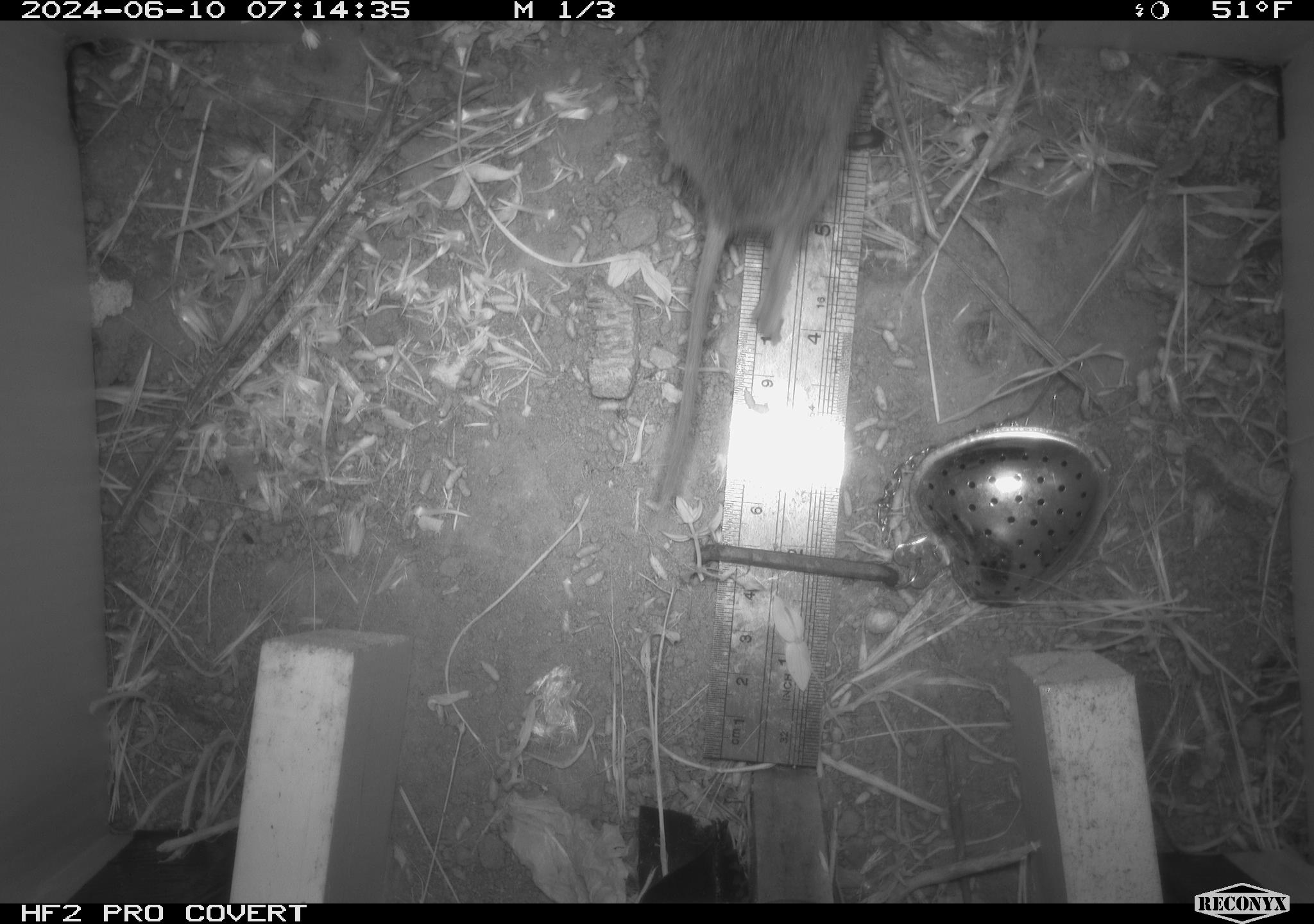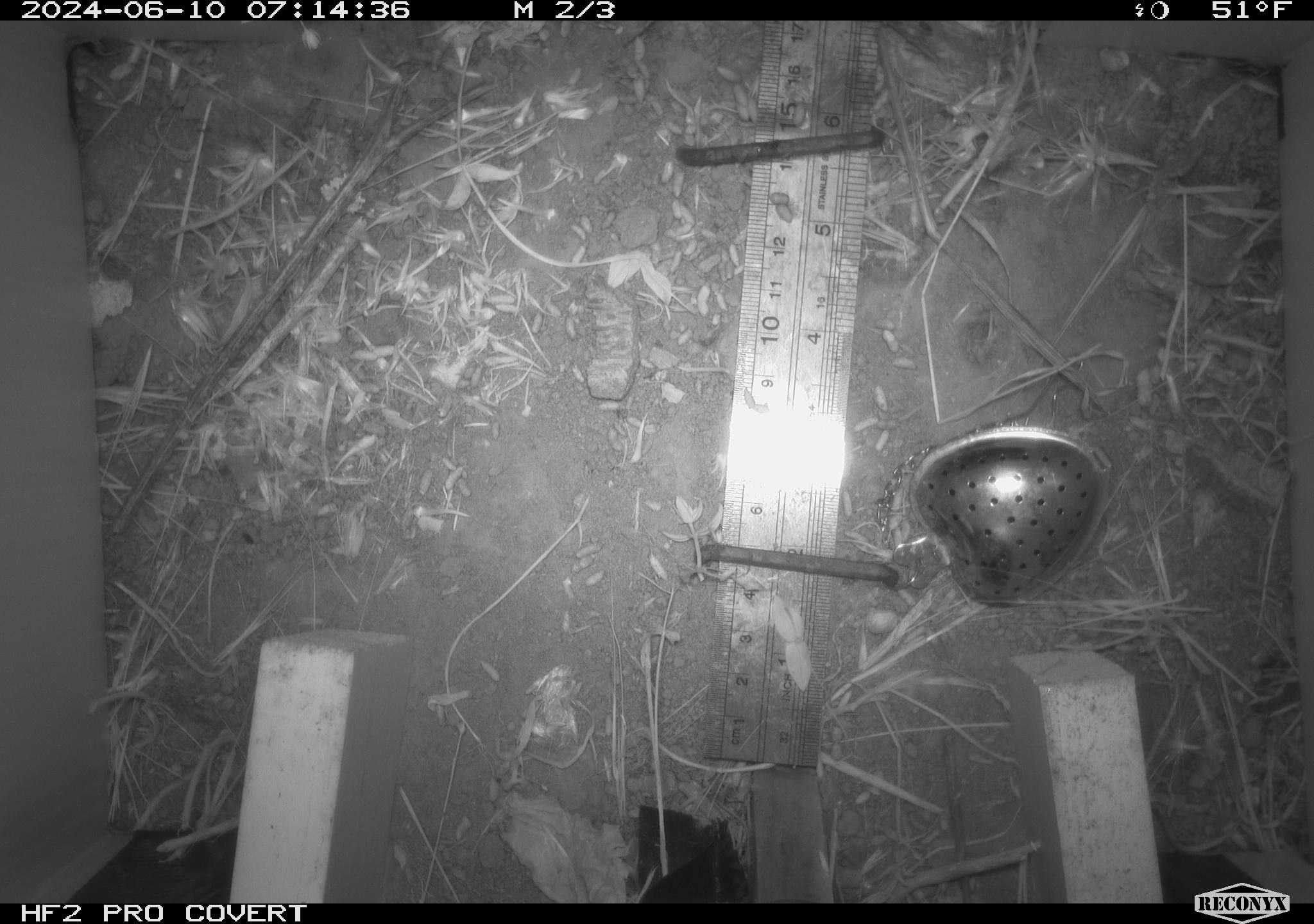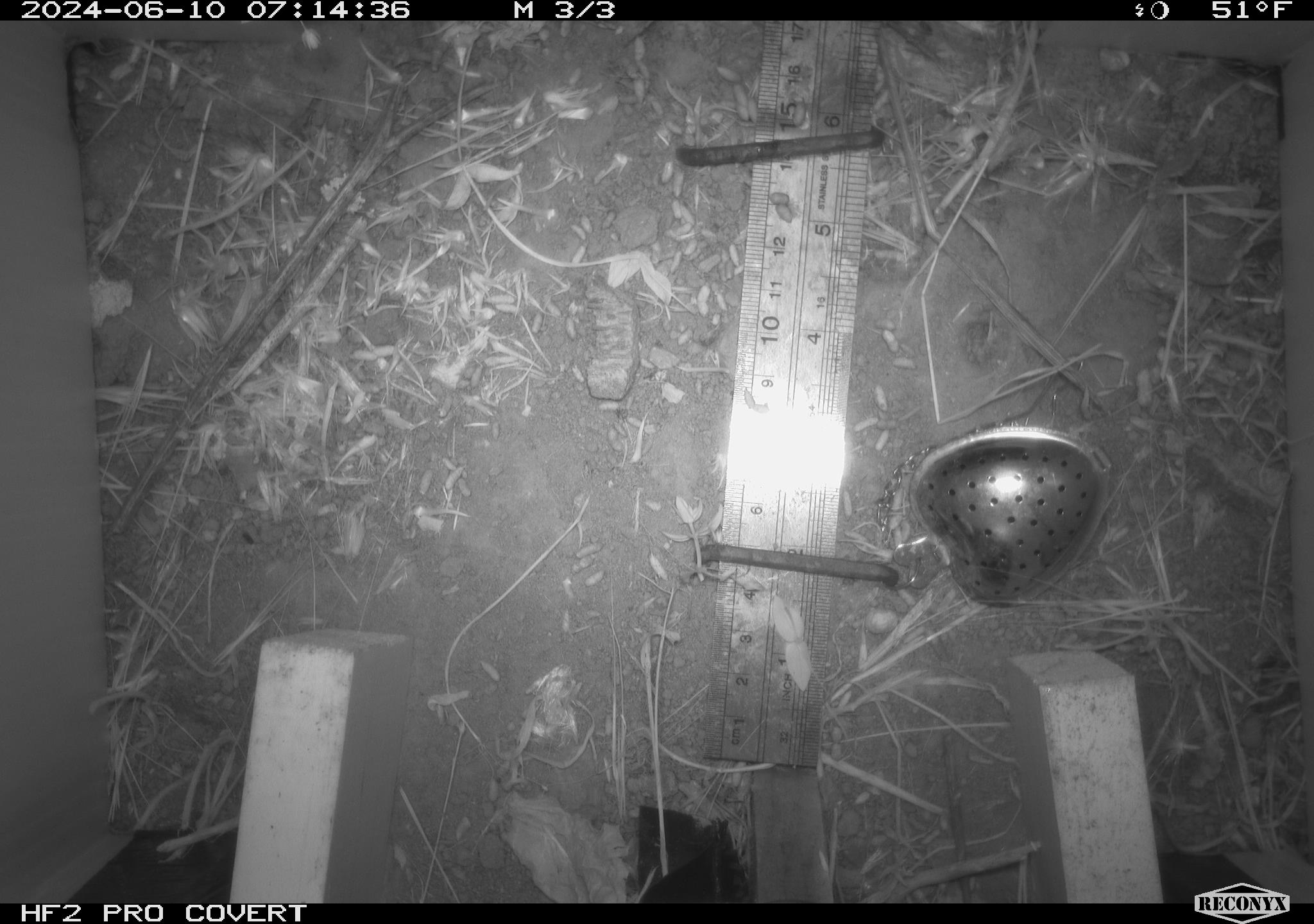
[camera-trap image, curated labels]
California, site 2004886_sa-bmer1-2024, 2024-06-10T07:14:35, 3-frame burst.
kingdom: Animalia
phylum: Chordata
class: Mammalia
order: Rodentia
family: Cricetidae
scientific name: Arvicolinae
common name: voles, lemmings, and muskrats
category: arvicolinae subfamily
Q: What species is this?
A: Arvicolinae subfamily (voles, lemmings, and muskrats) (Arvicolinae).